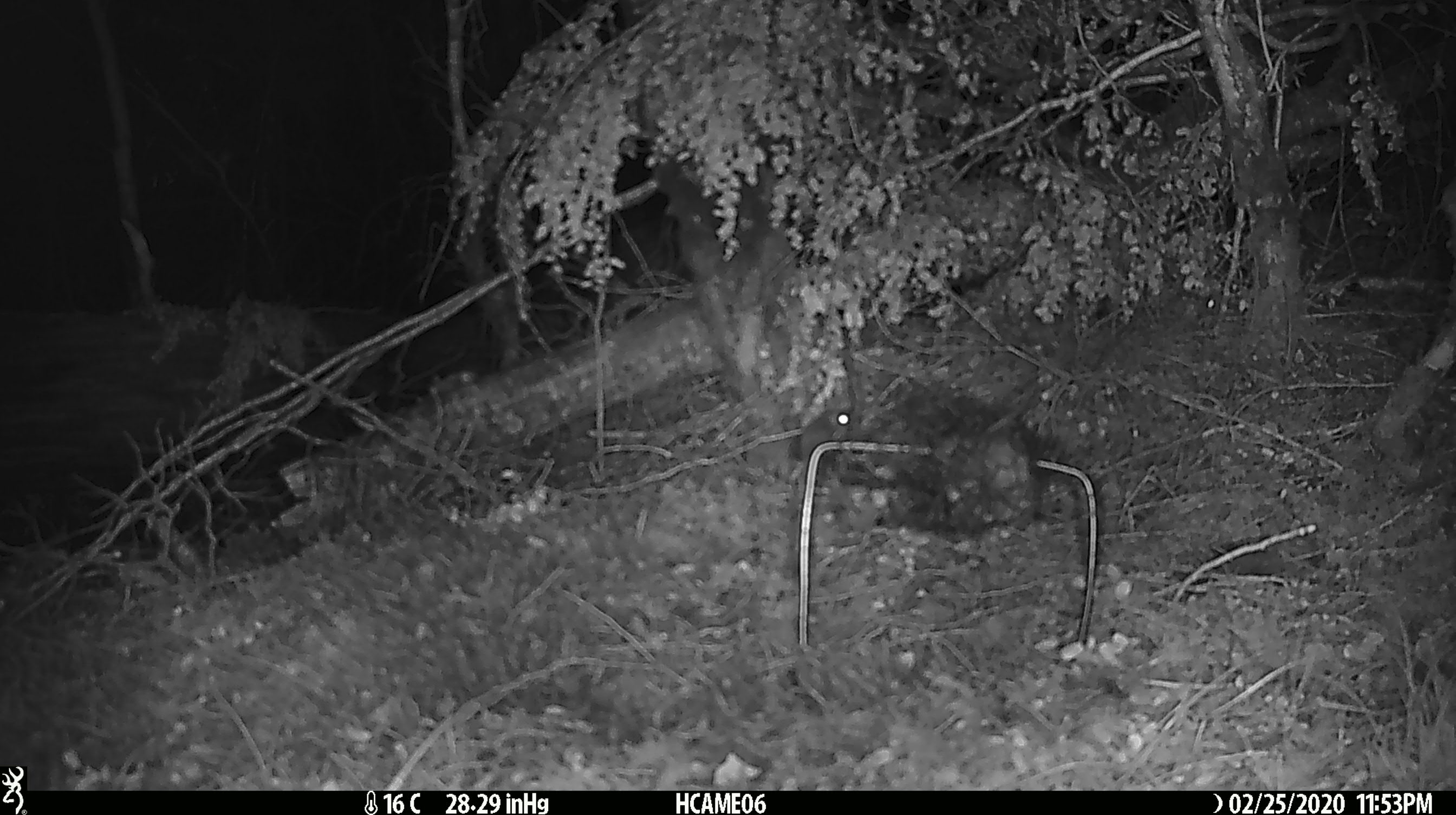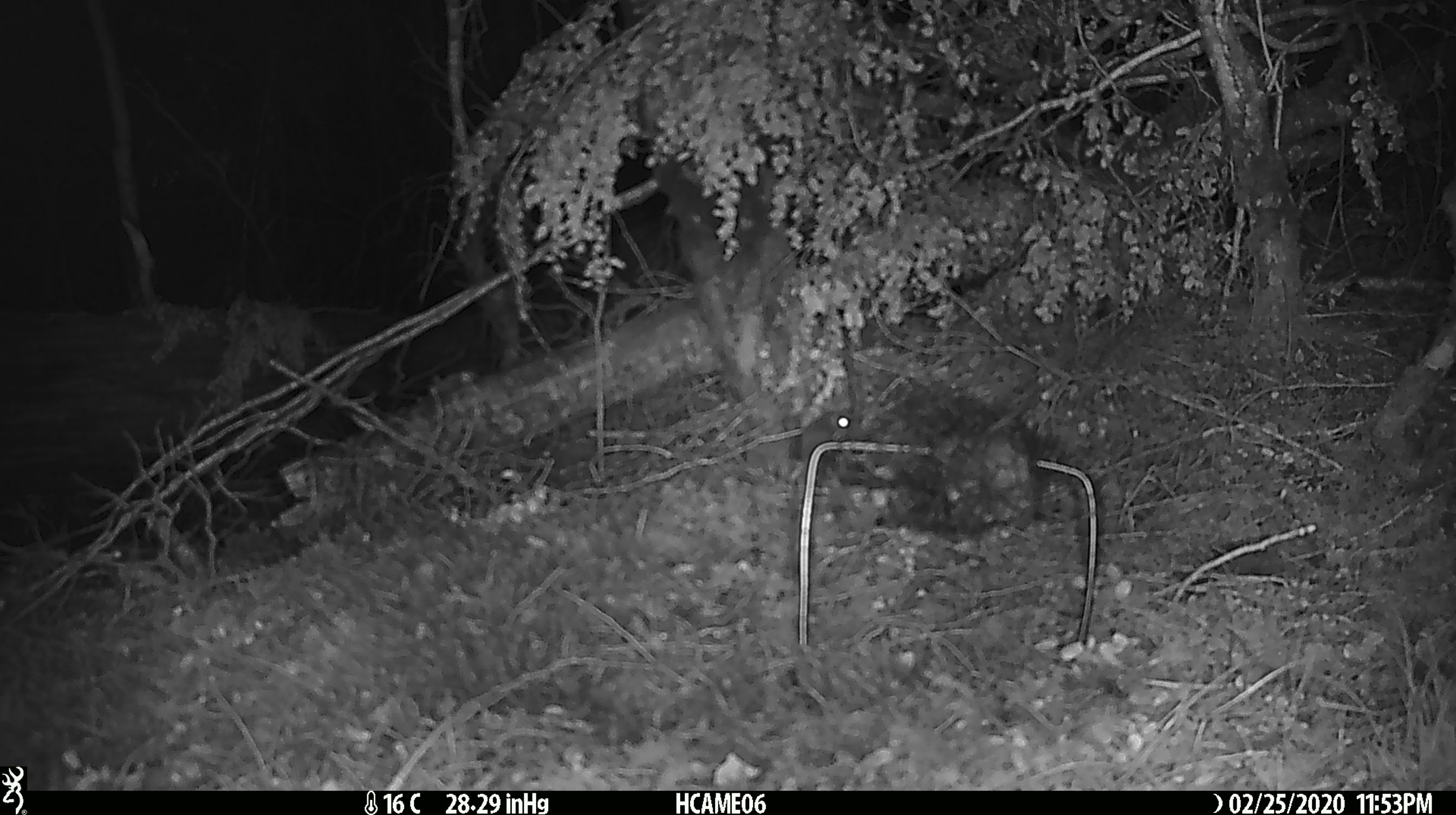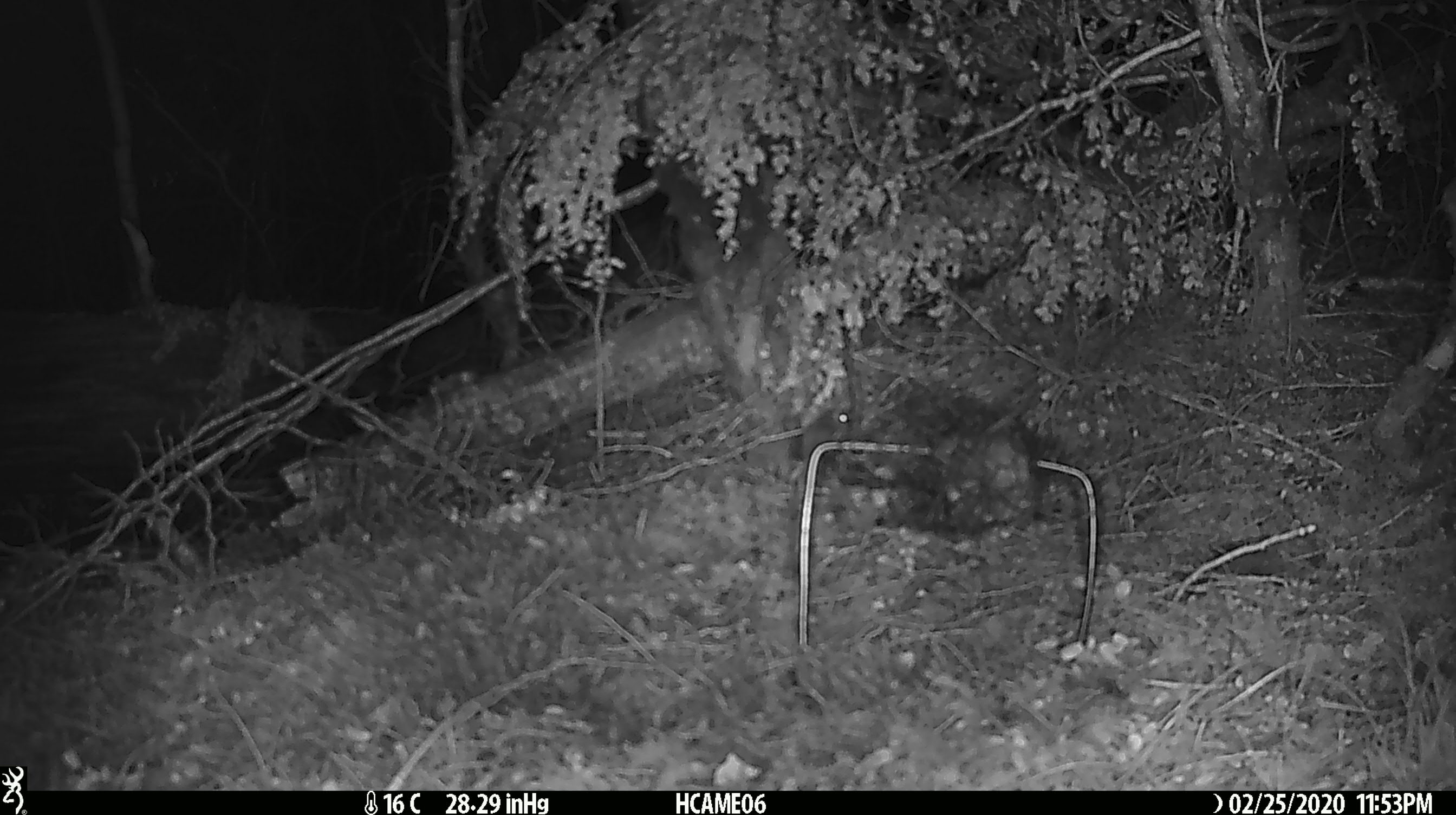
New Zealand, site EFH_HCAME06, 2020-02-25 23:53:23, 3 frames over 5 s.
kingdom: Animalia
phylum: Chordata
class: Mammalia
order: Rodentia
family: Muridae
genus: Mus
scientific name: Mus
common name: mouse